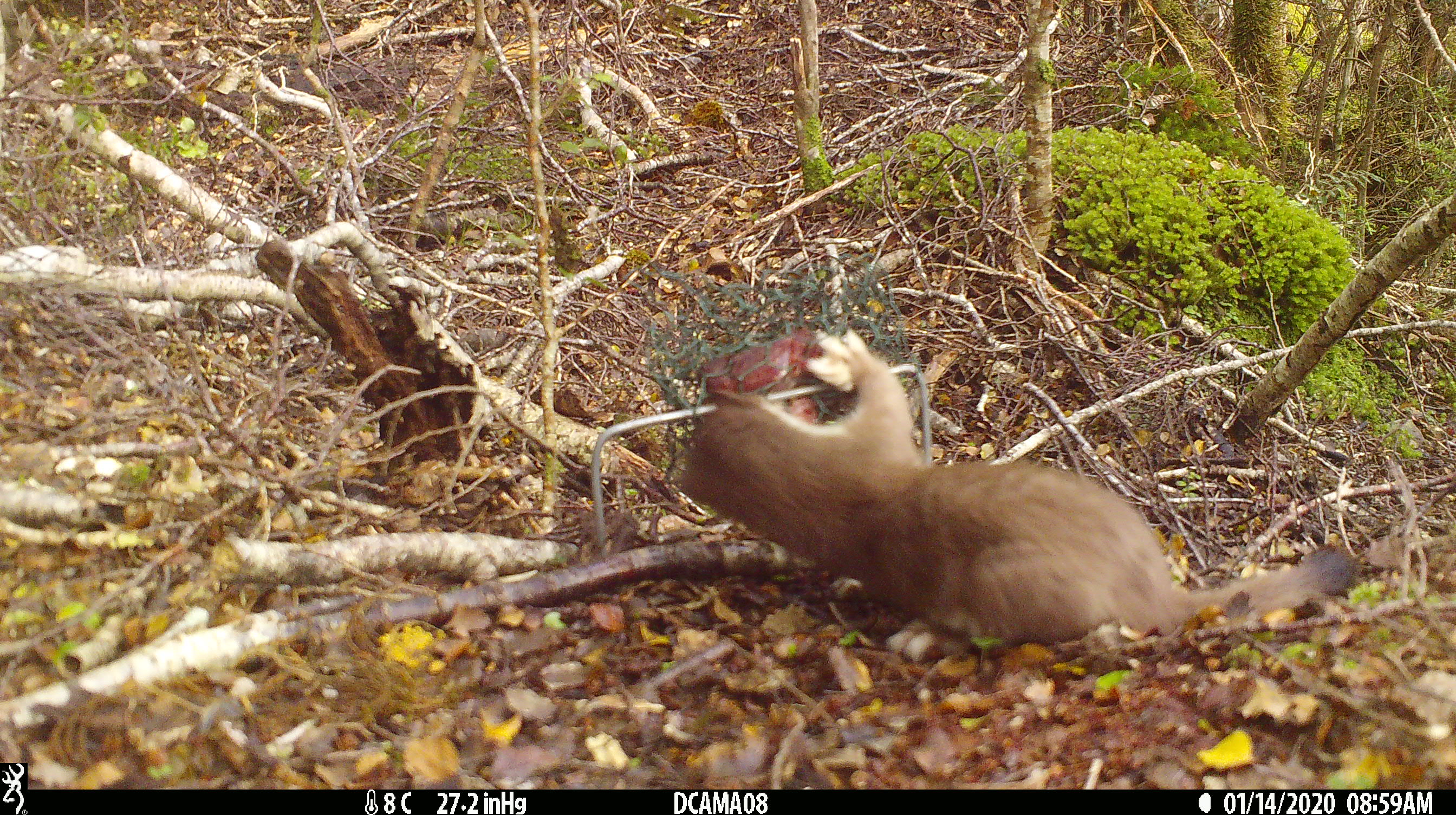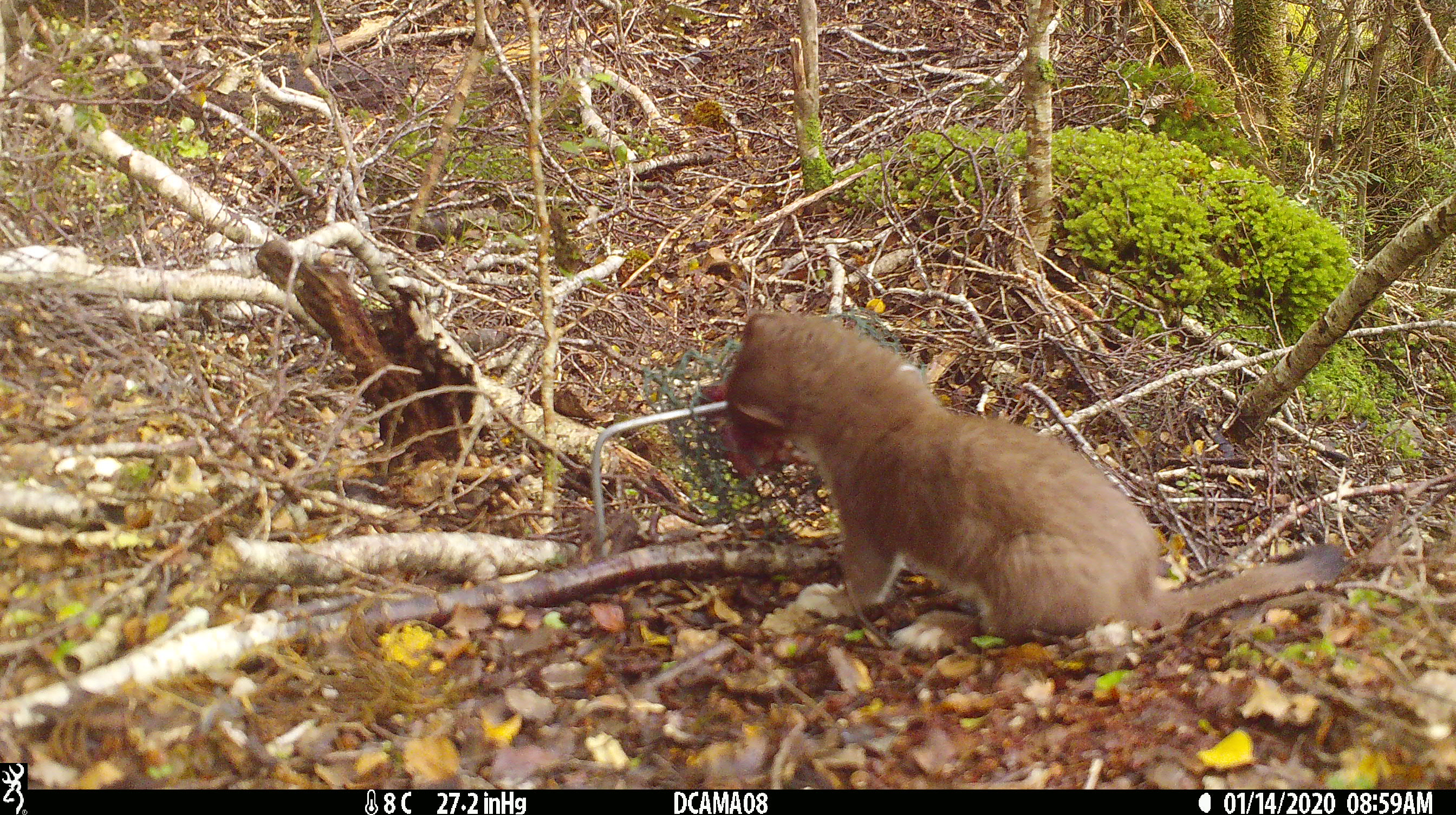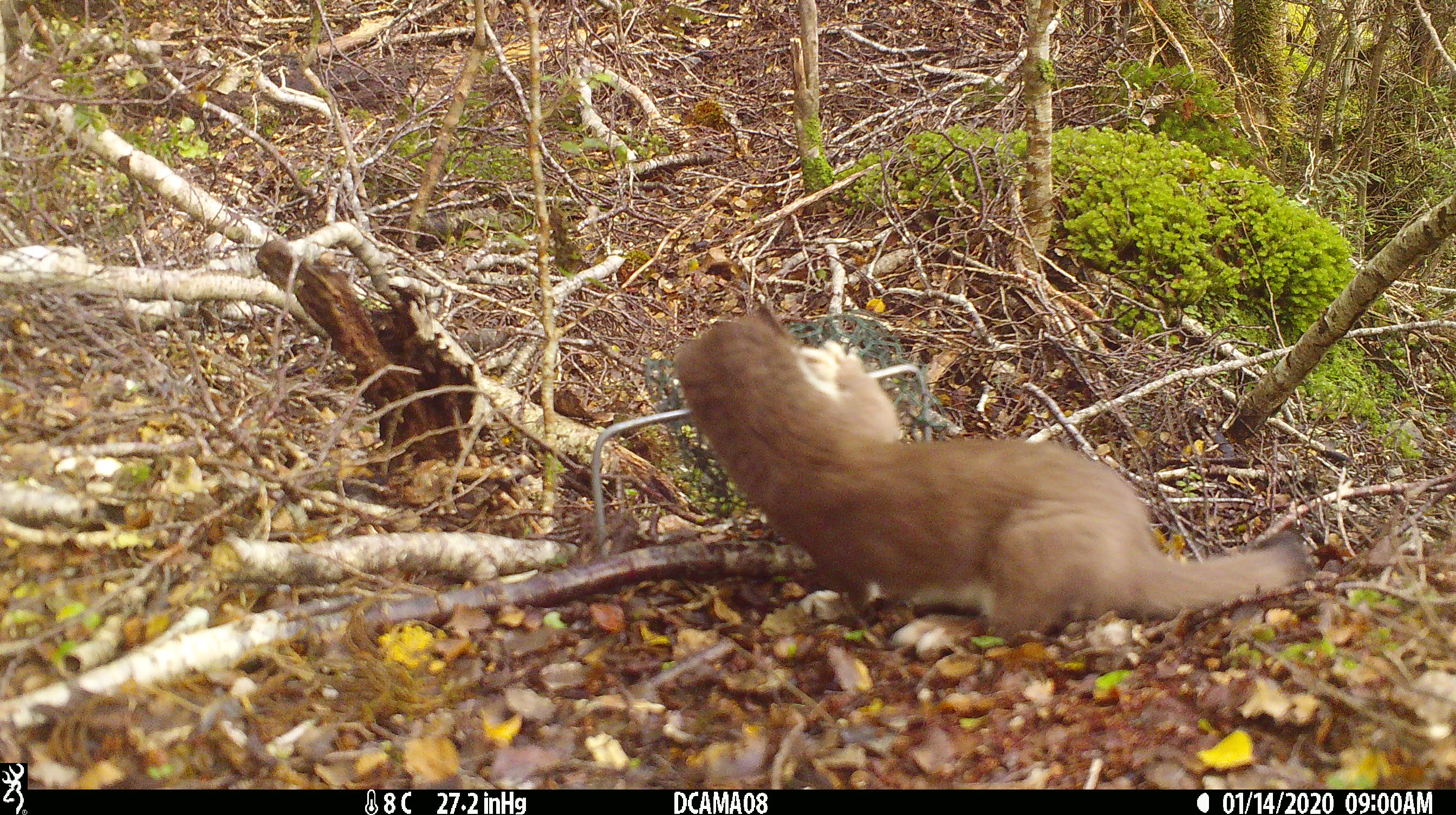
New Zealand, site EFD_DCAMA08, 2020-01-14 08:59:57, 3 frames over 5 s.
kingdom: Animalia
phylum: Chordata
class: Mammalia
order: Carnivora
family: Mustelidae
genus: Mustela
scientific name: Mustela erminea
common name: stoat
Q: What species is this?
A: Stoat (Mustela erminea).